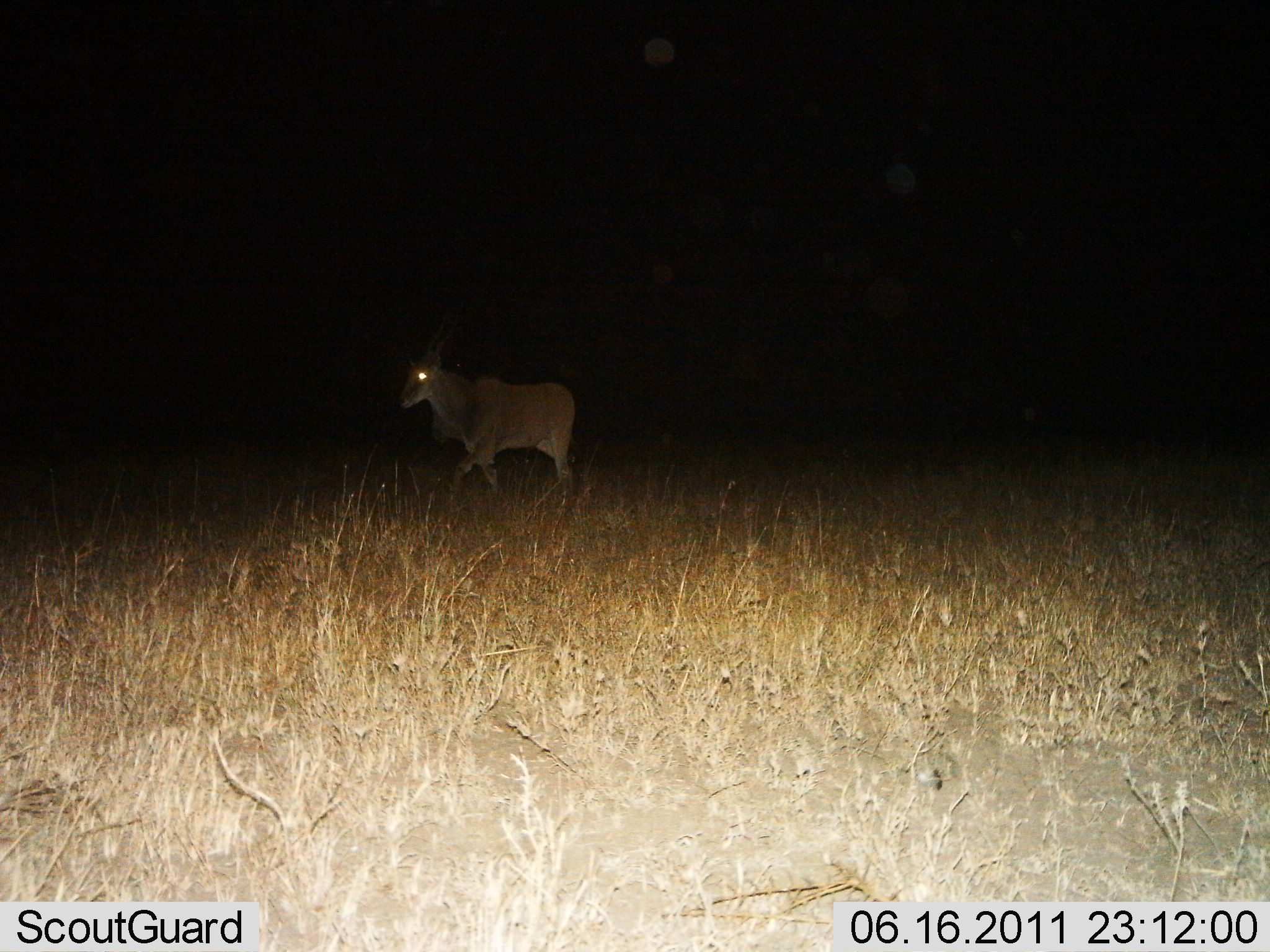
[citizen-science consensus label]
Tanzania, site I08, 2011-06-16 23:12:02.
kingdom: Animalia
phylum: Chordata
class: Mammalia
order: Artiodactyla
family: Bovidae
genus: Tragelaphus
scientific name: Tragelaphus oryx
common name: eland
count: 1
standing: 18%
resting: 0%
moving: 82%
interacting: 0%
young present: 0%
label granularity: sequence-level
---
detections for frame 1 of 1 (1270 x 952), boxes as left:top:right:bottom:
animal: 399:321:576:507